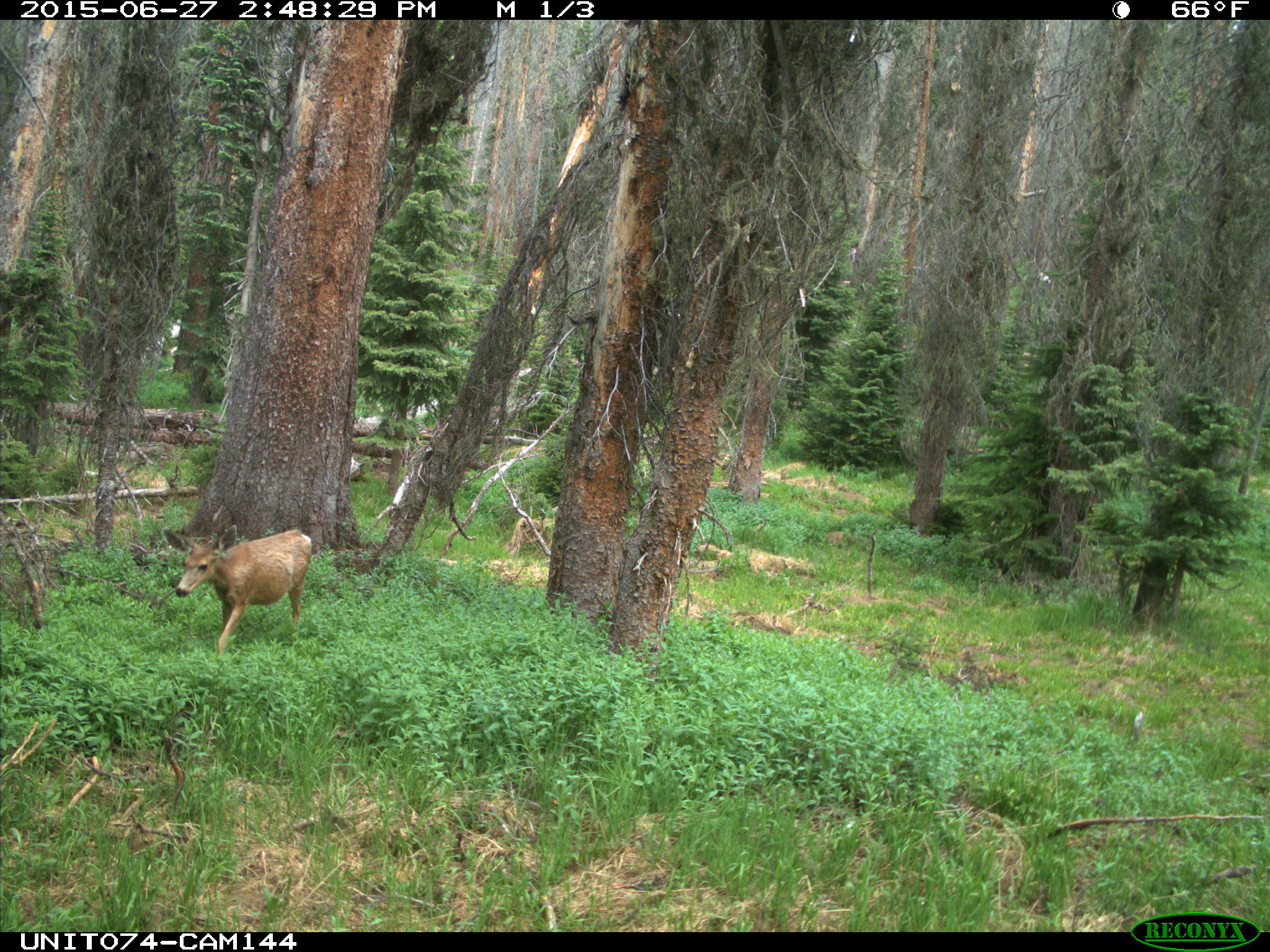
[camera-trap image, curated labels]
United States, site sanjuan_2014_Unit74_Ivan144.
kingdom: Animalia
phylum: Chordata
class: Mammalia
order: Artiodactyla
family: Cervidae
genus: Odocoileus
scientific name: Odocoileus hemionus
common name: mule deer